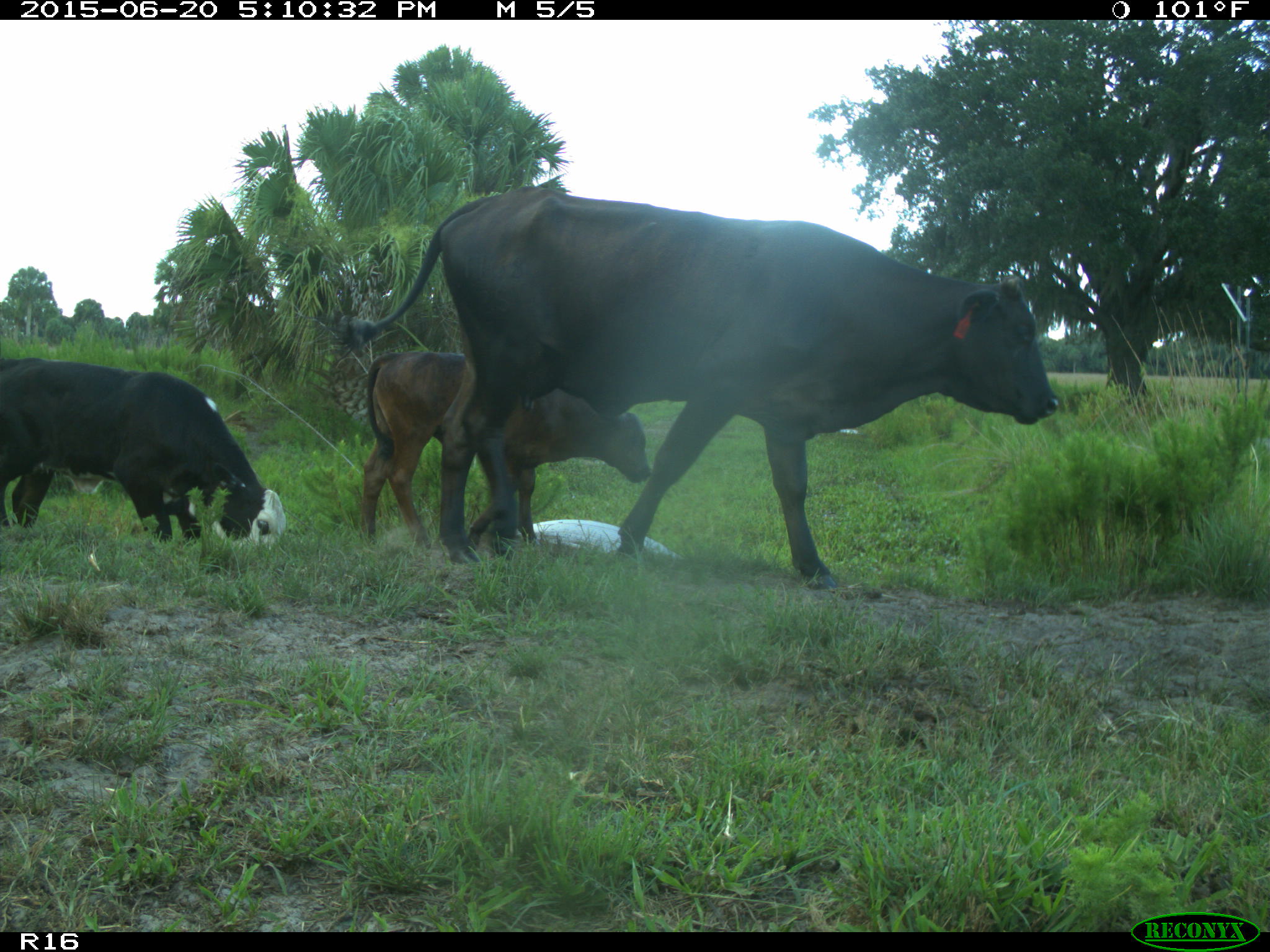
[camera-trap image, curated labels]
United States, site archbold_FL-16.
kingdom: Animalia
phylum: Chordata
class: Mammalia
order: Artiodactyla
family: Bovidae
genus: Bos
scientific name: Bos taurus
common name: domestic cow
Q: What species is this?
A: Bos taurus (domestic cow).